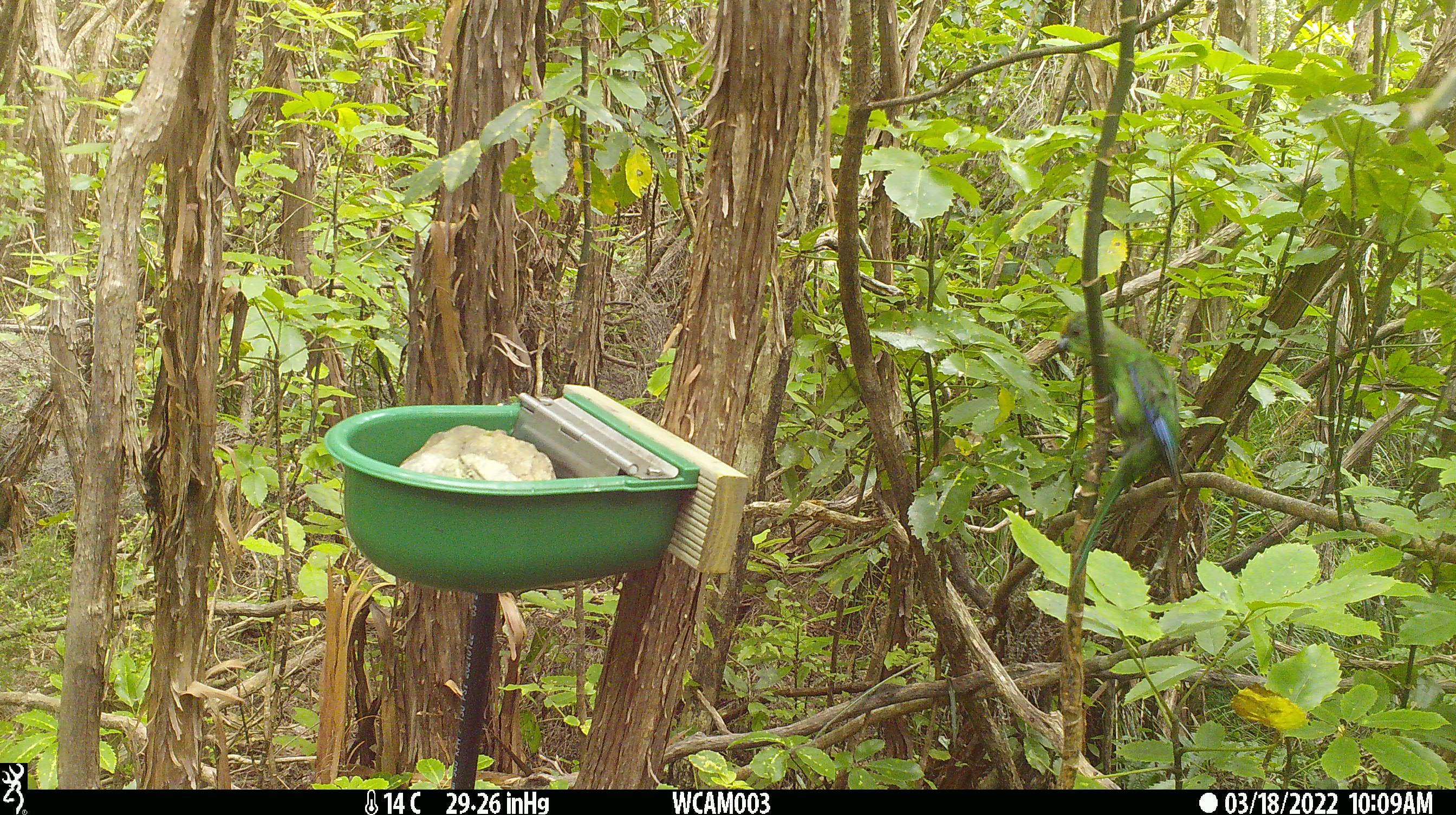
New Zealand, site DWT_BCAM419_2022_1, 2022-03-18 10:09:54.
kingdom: Animalia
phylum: Chordata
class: Aves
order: Psittaciformes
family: Psittaculidae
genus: Cyanoramphus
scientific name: Cyanoramphus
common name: parakeet